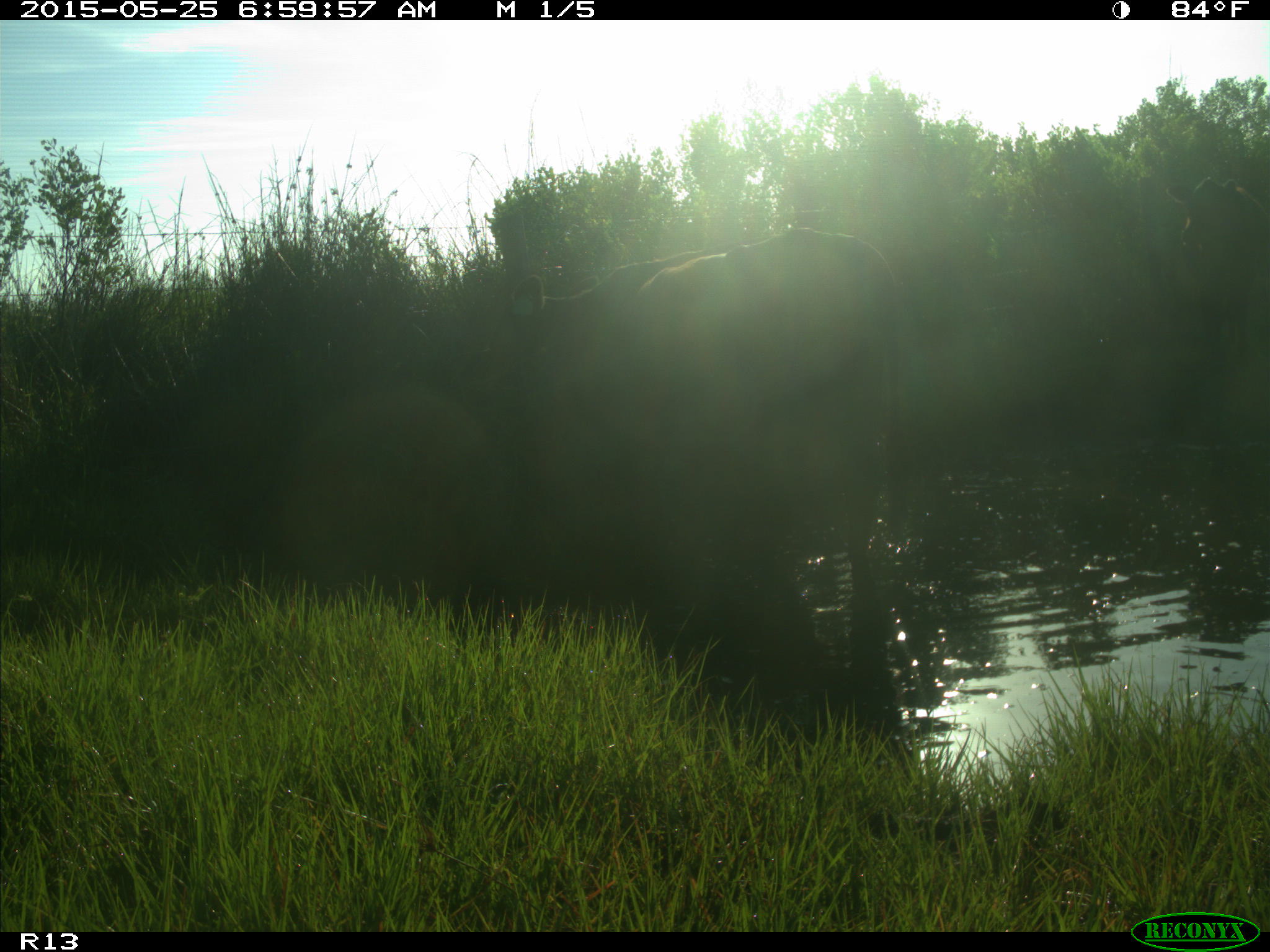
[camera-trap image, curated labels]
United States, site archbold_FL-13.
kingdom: Animalia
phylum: Chordata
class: Mammalia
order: Artiodactyla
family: Bovidae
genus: Bos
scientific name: Bos taurus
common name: domestic cow